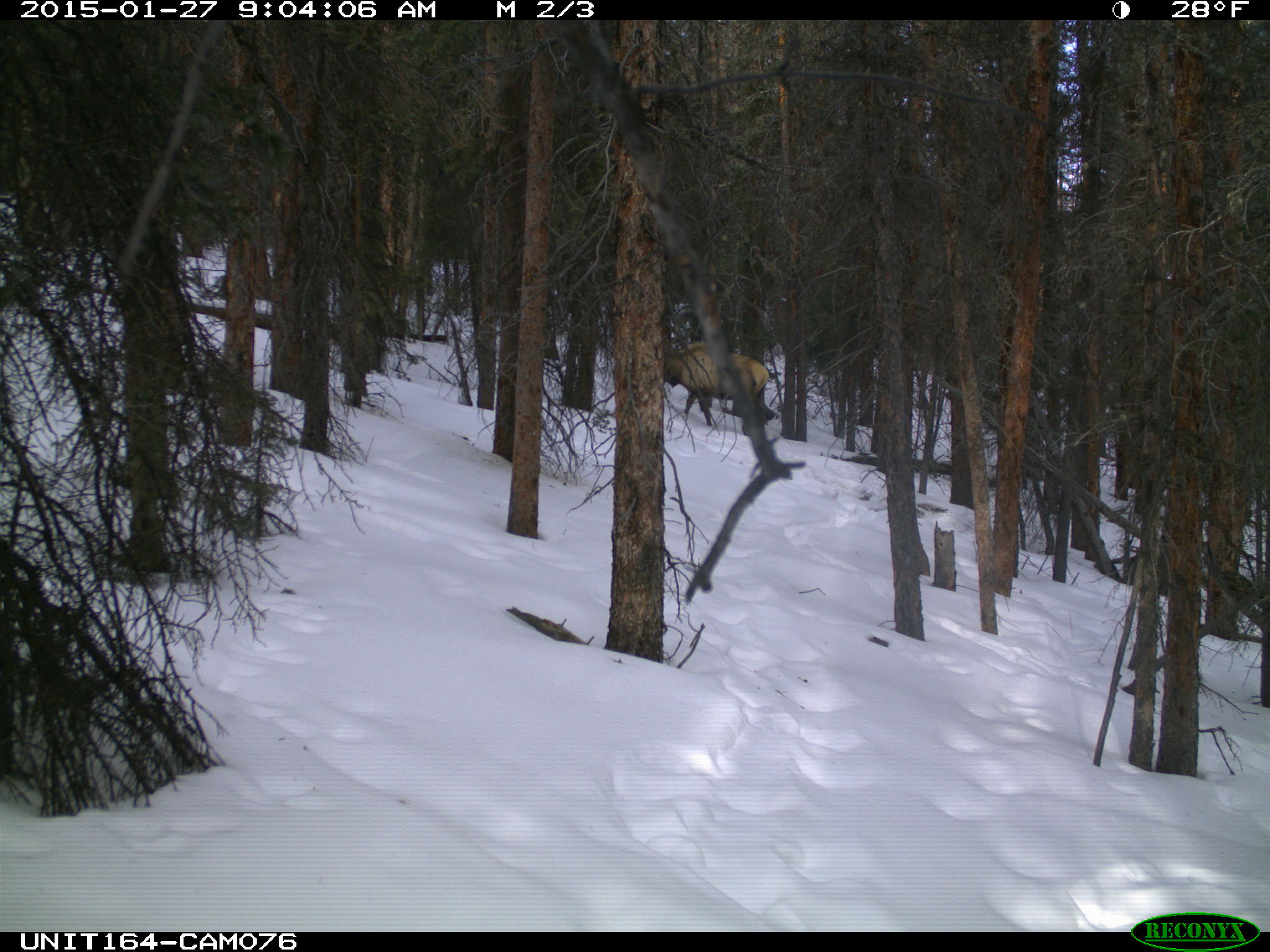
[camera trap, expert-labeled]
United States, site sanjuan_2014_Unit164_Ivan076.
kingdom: Animalia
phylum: Chordata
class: Mammalia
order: Artiodactyla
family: Cervidae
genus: Cervus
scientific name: Cervus elaphus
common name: red deer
Cervus elaphus (red deer).